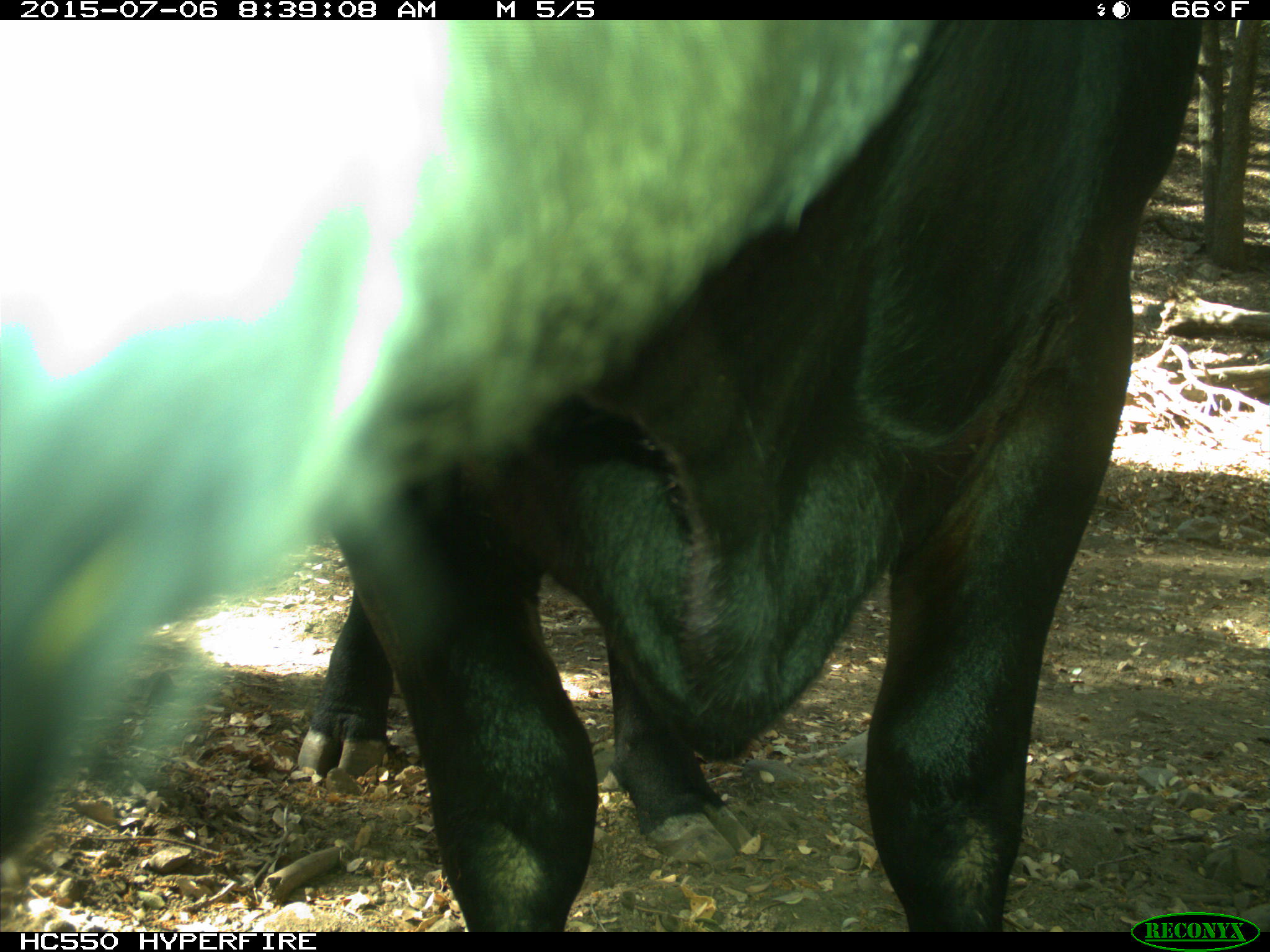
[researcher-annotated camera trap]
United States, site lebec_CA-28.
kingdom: Animalia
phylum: Chordata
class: Mammalia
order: Artiodactyla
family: Bovidae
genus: Bos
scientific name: Bos taurus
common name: domestic cow